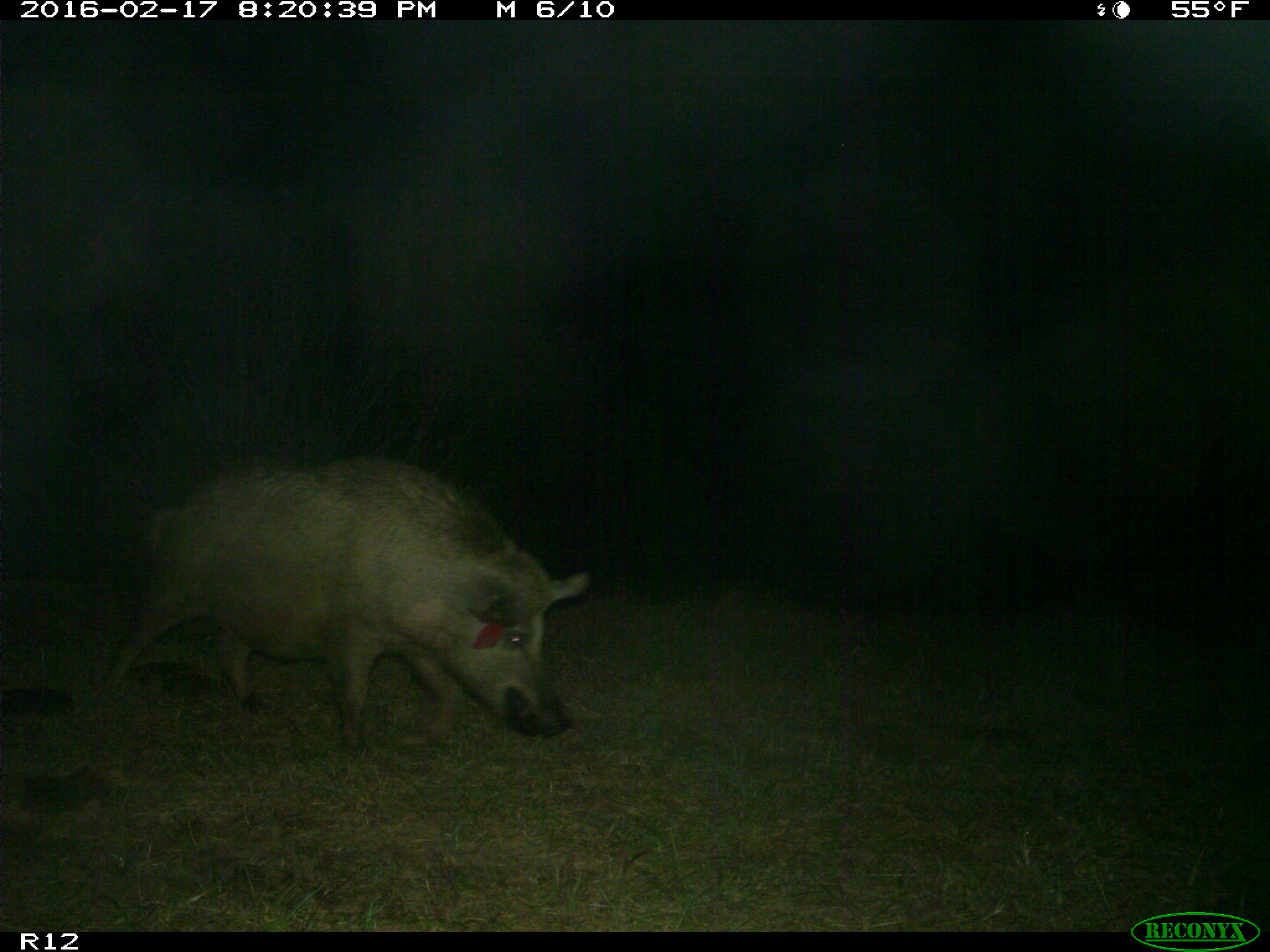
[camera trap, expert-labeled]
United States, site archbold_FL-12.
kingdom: Animalia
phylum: Chordata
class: Mammalia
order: Artiodactyla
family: Suidae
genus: Sus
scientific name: Sus scrofa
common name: wild boar